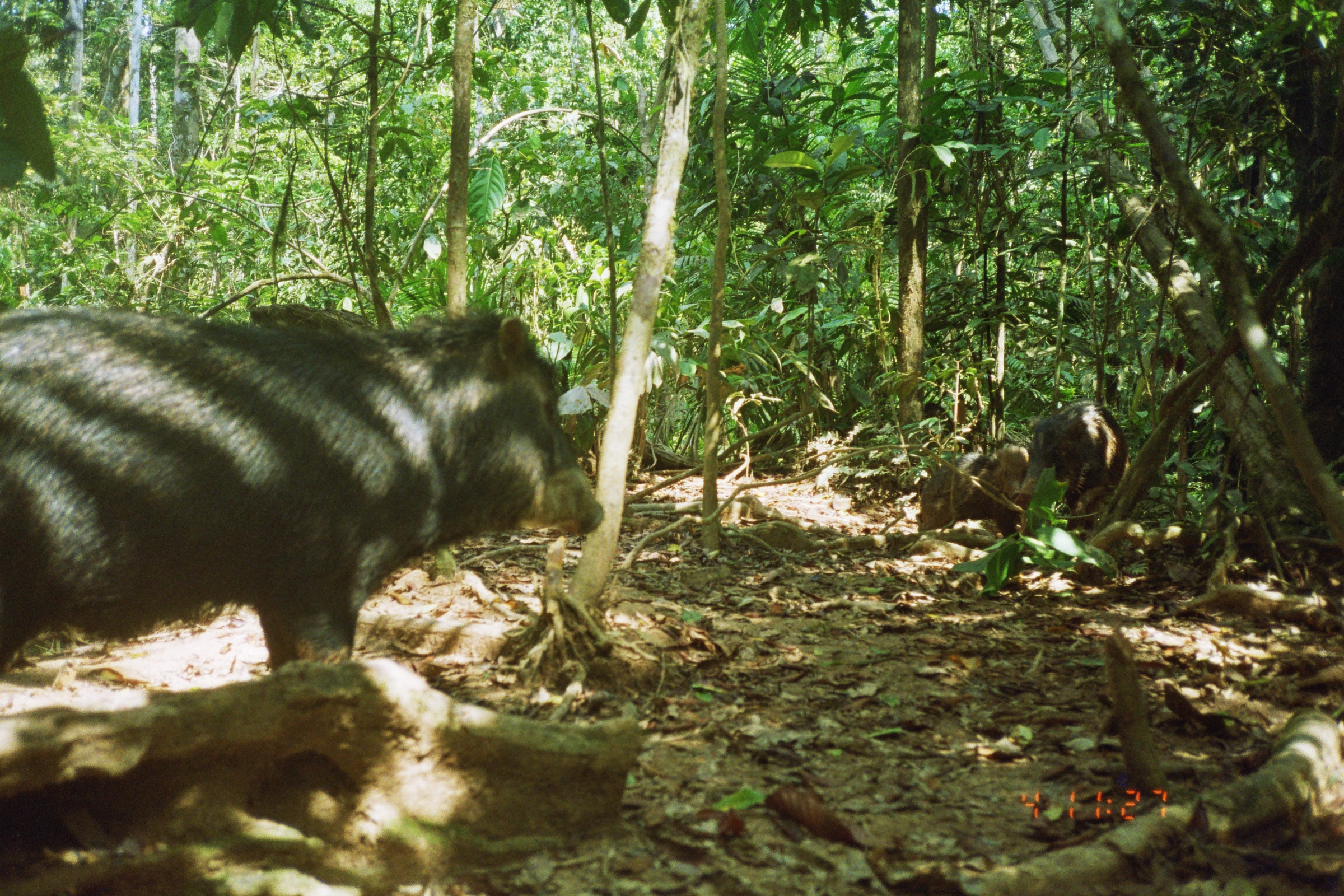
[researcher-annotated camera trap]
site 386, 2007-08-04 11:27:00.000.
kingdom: Animalia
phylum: Chordata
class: Mammalia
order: Artiodactyla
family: Tayassuidae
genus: Tayassu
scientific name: Tayassu pecari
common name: white-lipped peccary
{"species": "Tayassu pecari (white-lipped peccary)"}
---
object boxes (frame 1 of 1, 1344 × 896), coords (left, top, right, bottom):
tayassu pecari: (0, 299, 601, 671); (1021, 398, 1132, 528); (915, 439, 1032, 537)